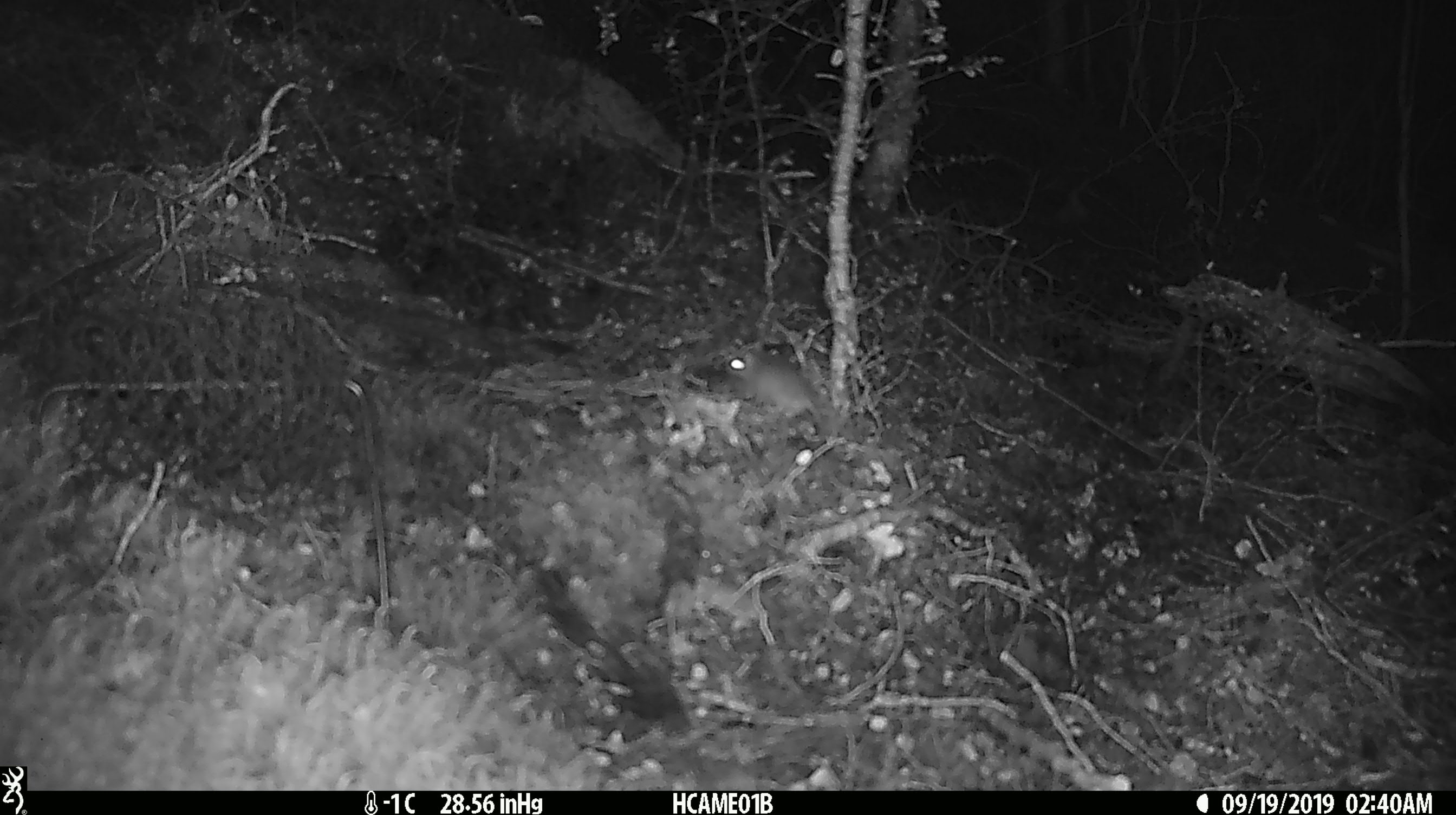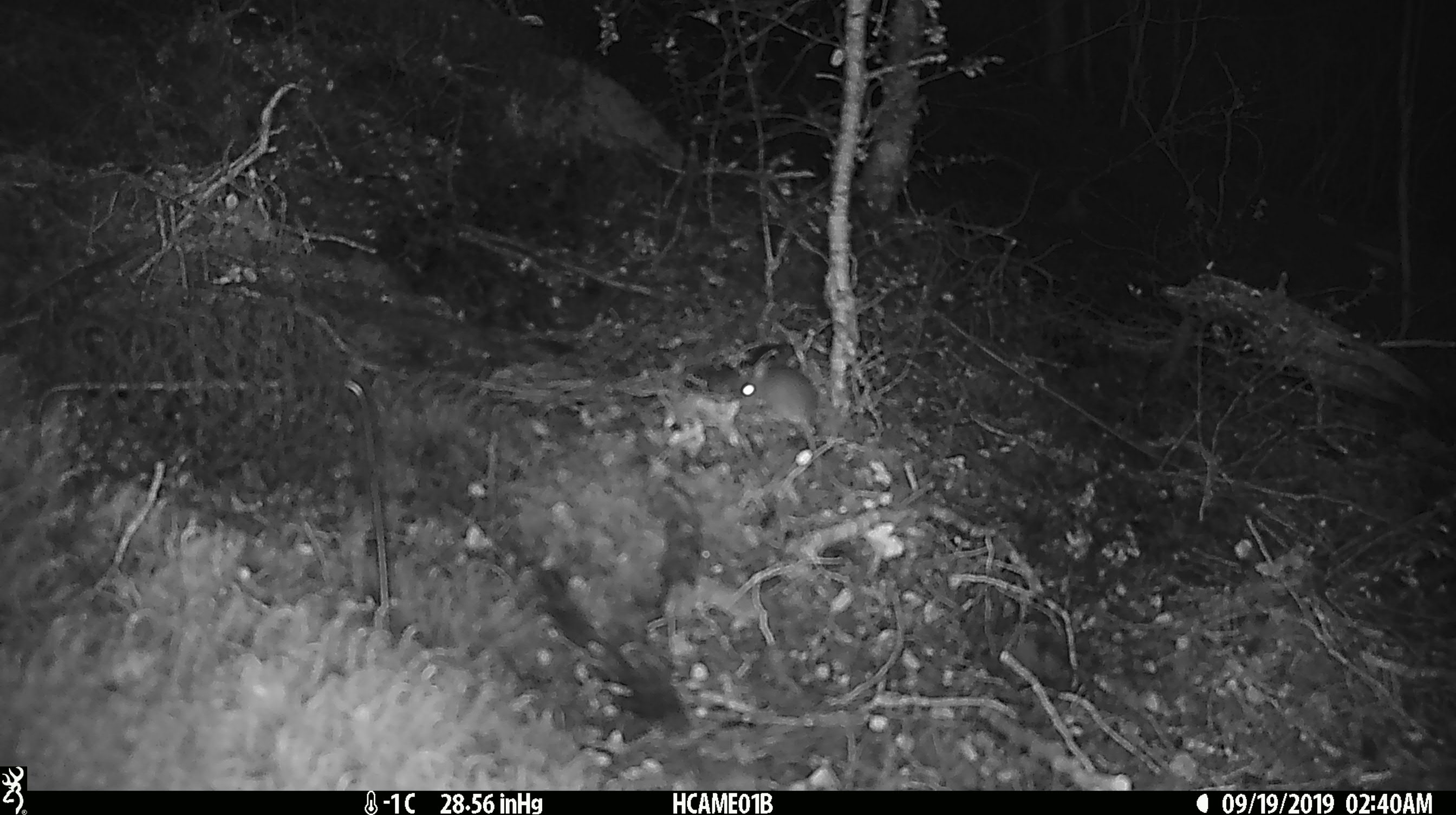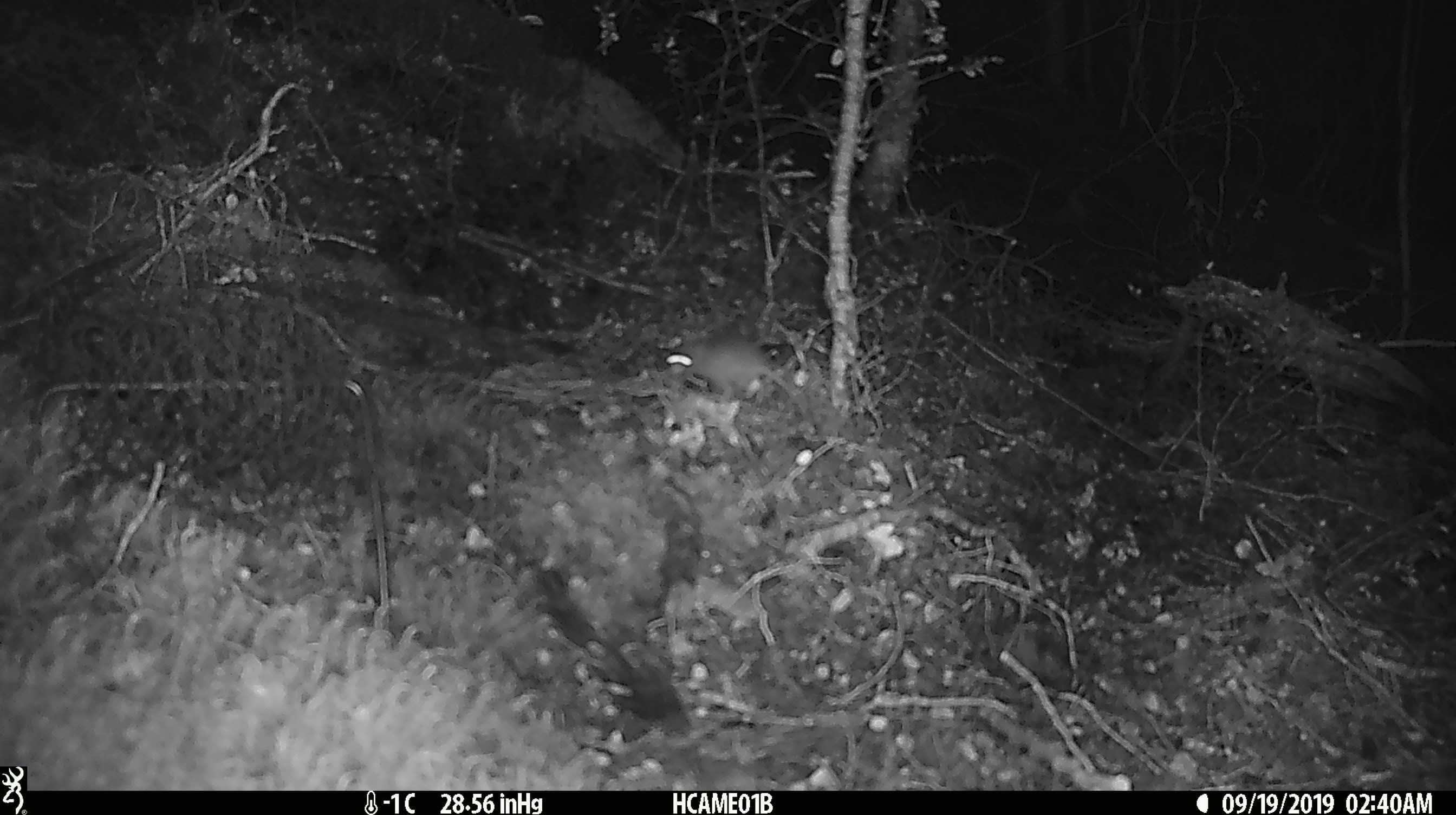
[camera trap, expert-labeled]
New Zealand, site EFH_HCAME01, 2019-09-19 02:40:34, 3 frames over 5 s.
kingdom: Animalia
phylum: Chordata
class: Mammalia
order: Rodentia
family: Muridae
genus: Mus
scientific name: Mus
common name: mouse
Mouse (Mus).